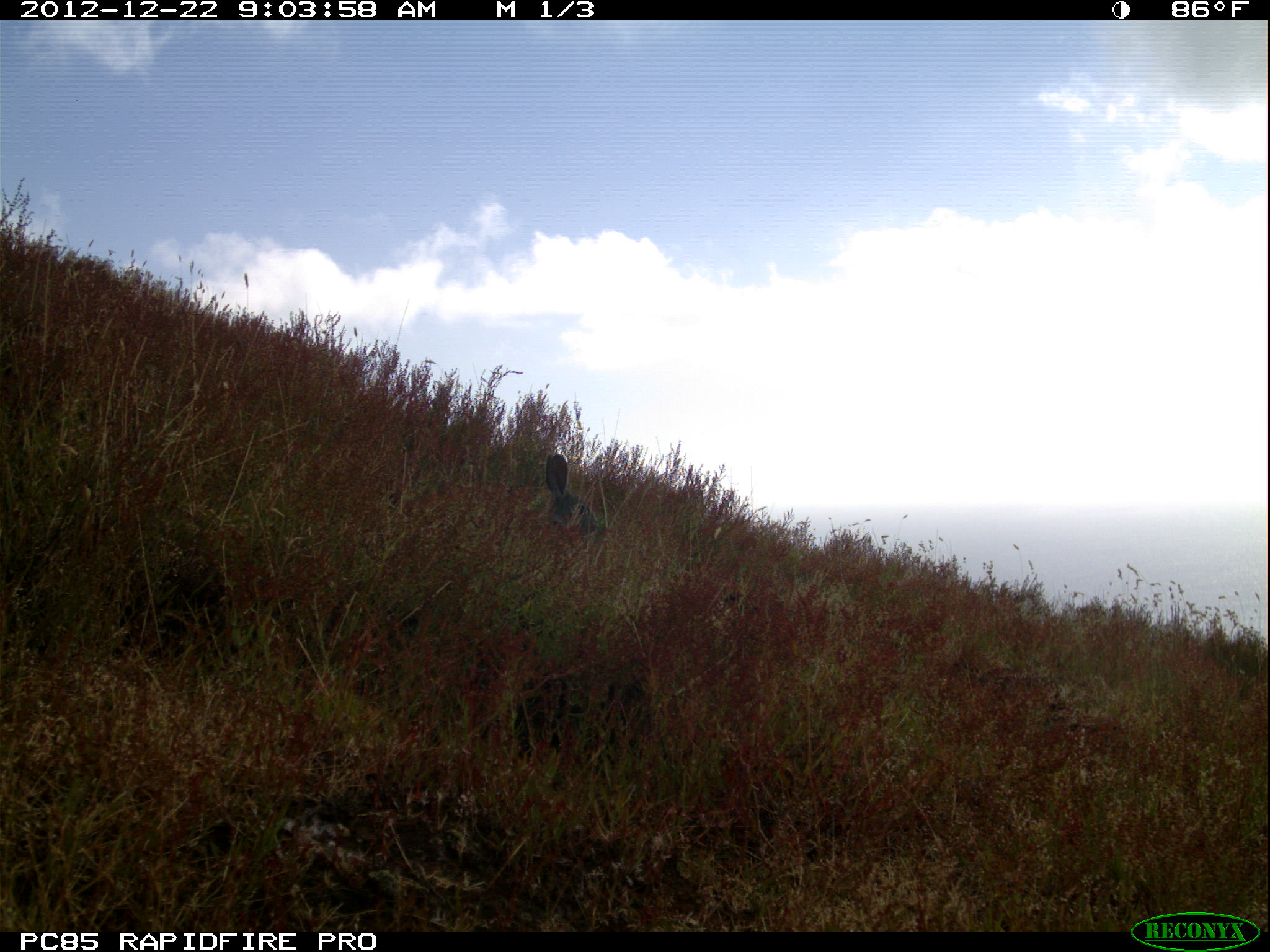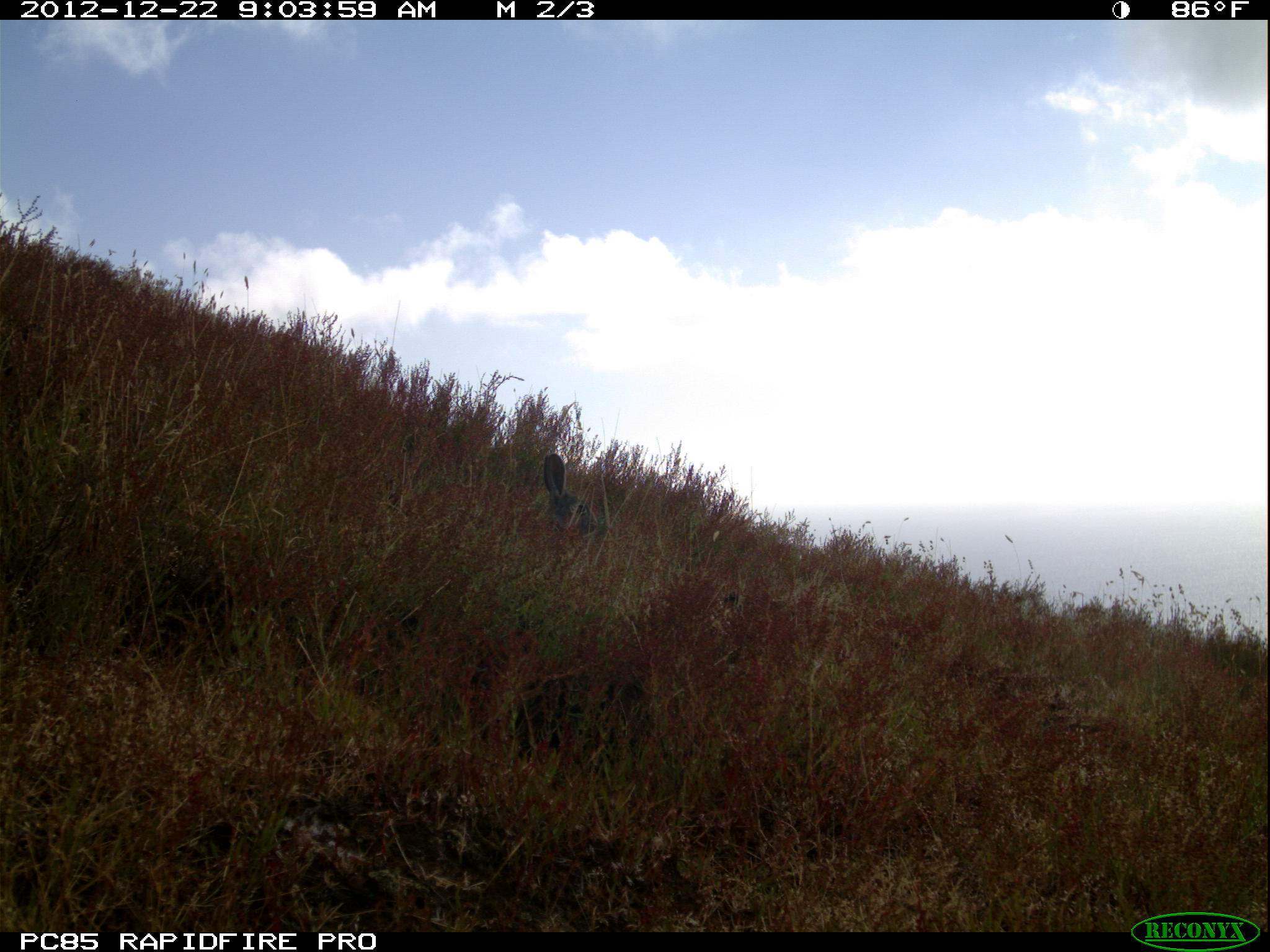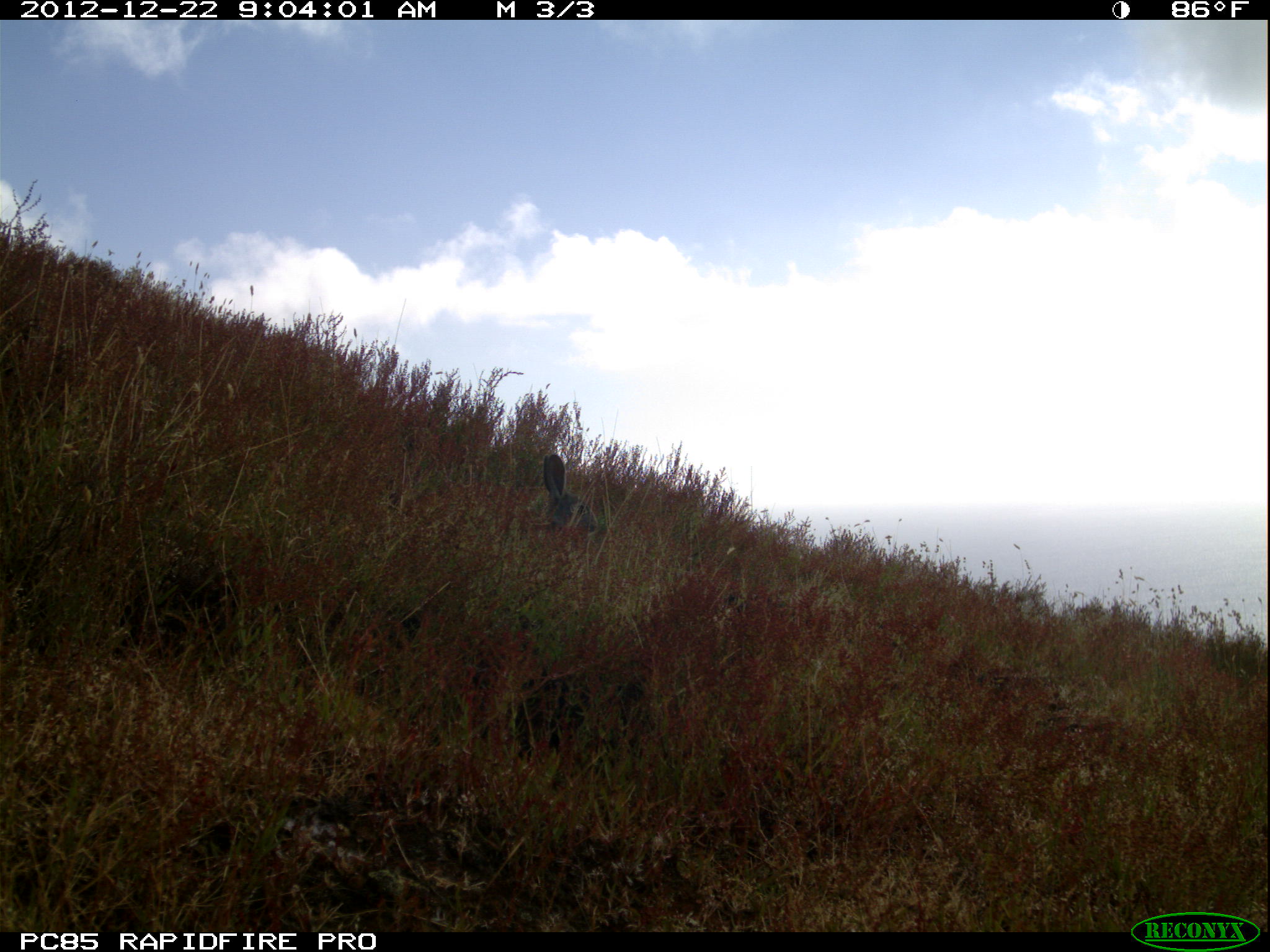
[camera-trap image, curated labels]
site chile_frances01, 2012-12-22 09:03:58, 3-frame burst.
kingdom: Animalia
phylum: Chordata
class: Mammalia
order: Lagomorpha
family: Leporidae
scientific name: Leporidae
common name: rabbits and hares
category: rabbit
Rabbit (rabbits and hares) (Leporidae).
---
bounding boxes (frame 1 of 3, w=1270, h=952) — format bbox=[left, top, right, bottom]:
rabbit: bbox=[537, 449, 607, 542]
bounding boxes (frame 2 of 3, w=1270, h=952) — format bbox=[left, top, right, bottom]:
rabbit: bbox=[539, 451, 599, 541]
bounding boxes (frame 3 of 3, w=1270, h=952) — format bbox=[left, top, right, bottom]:
rabbit: bbox=[516, 445, 606, 551]